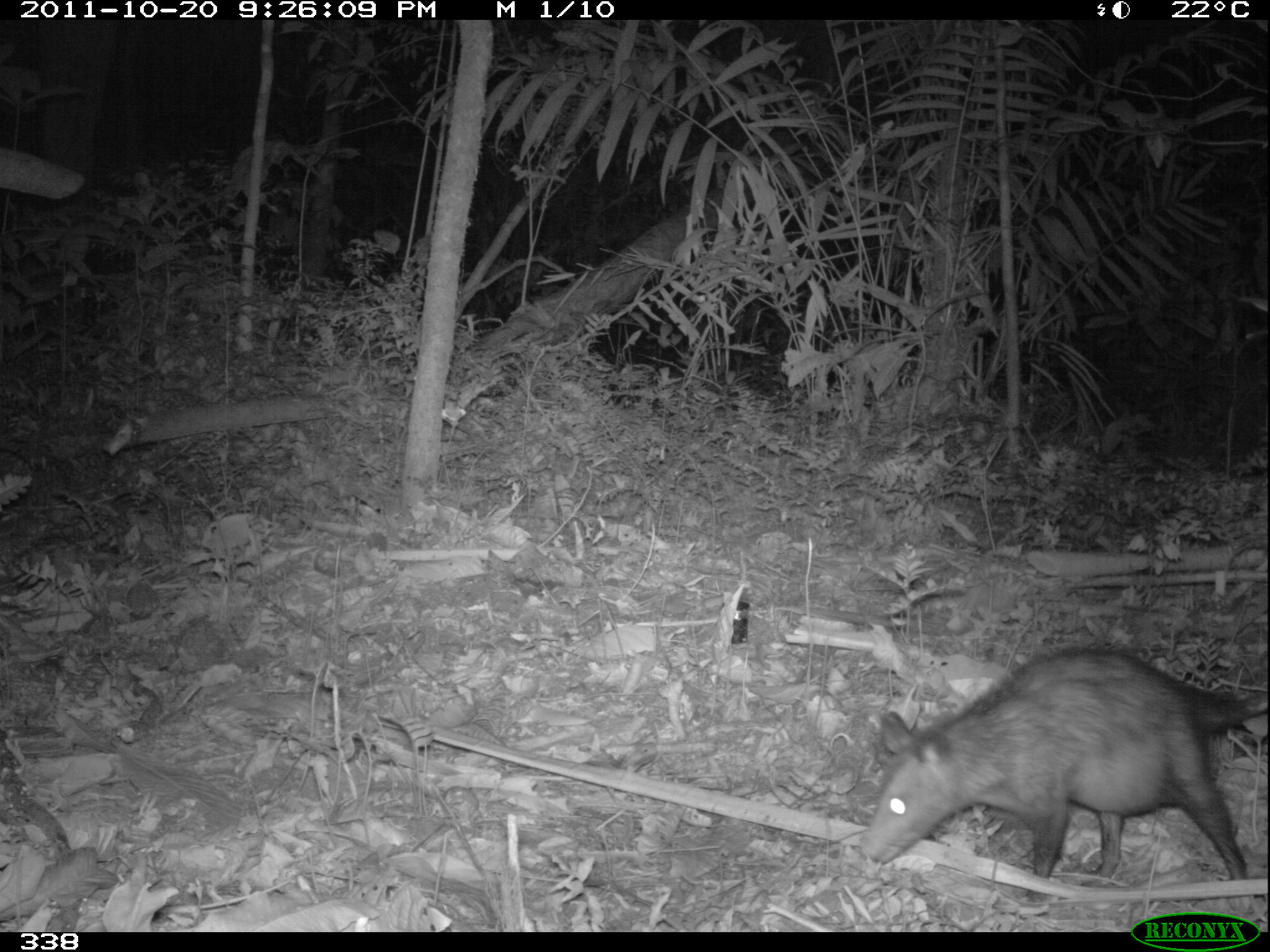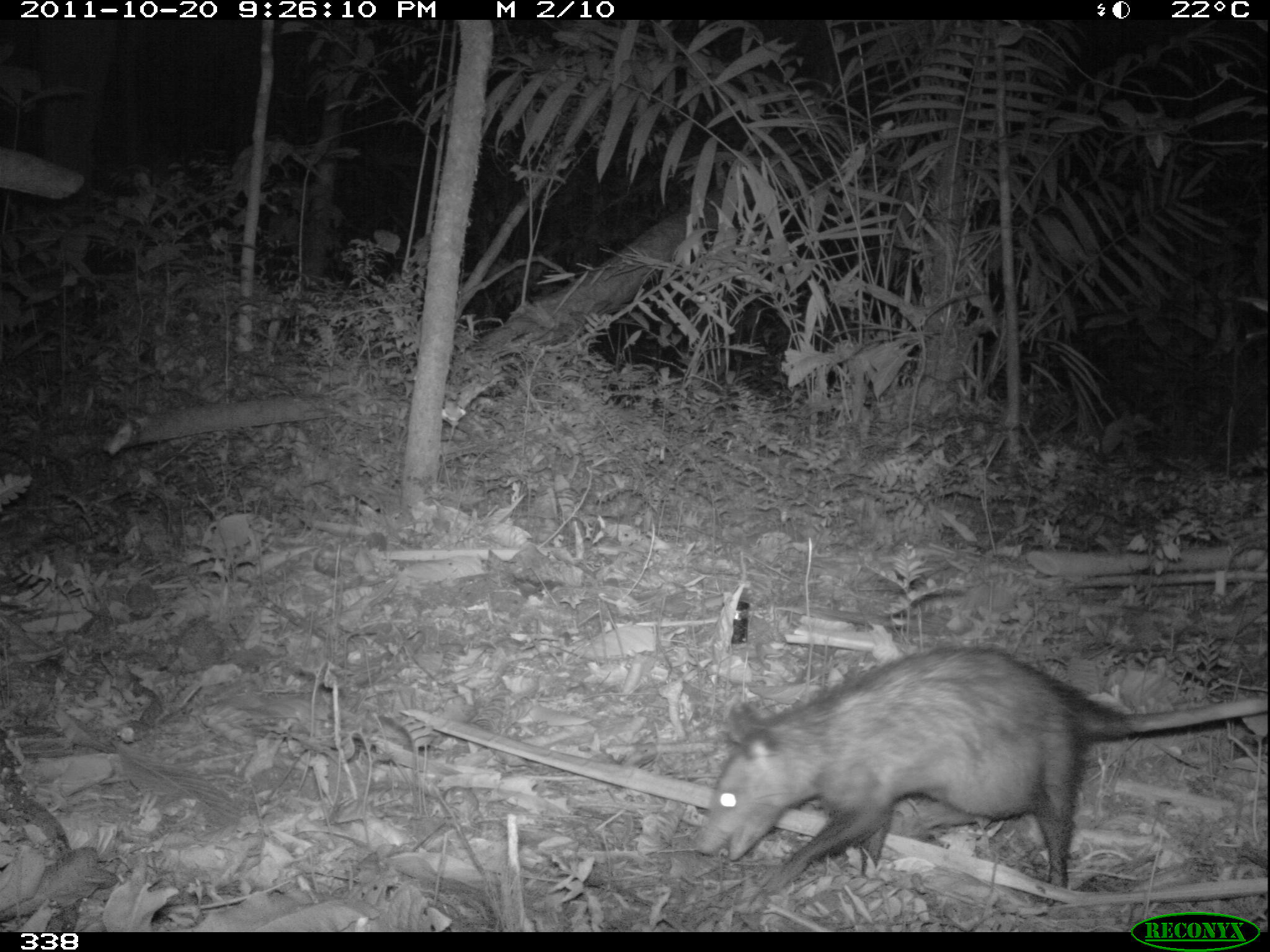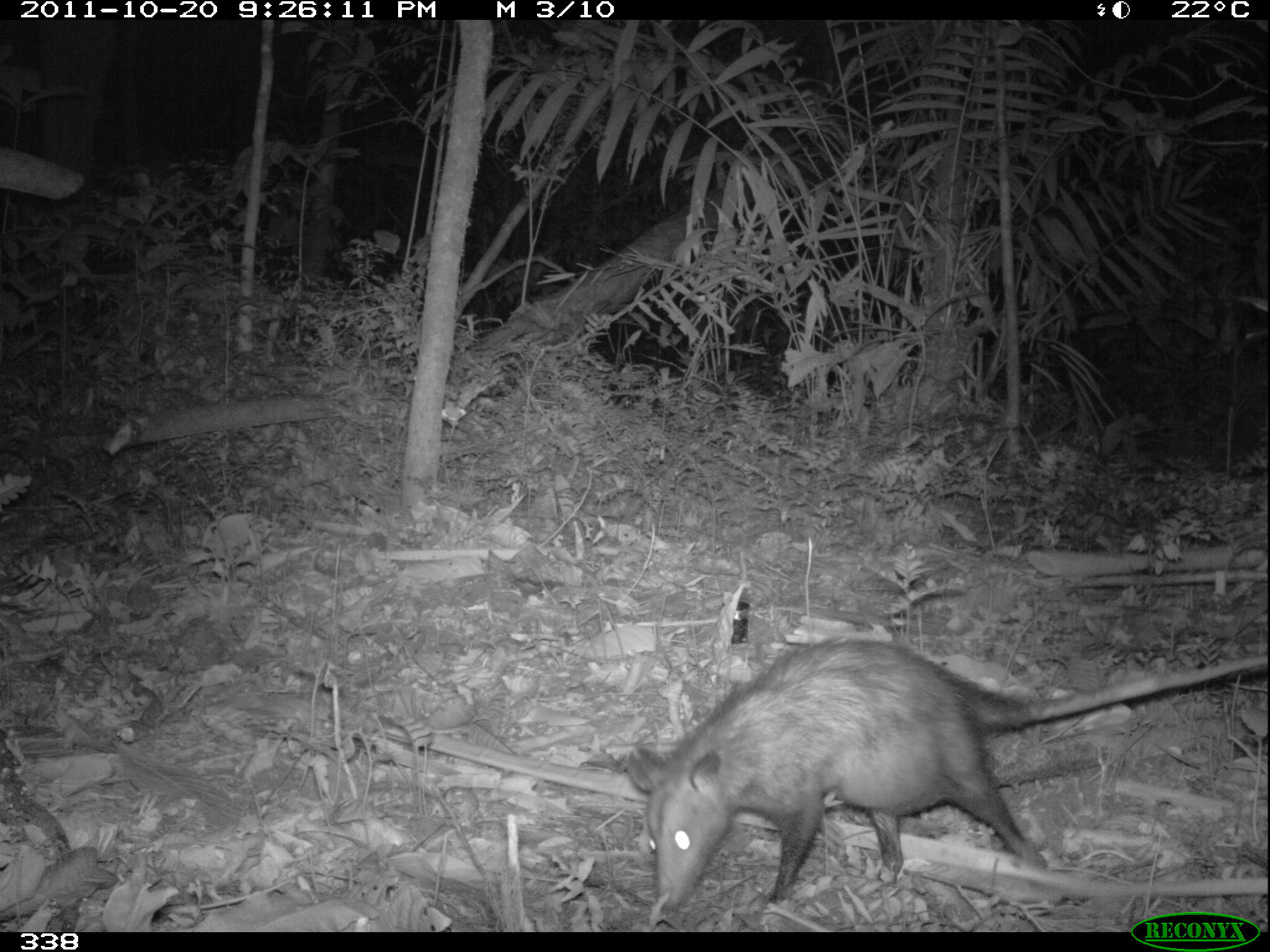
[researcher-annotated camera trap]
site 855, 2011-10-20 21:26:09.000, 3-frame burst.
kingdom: Animalia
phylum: Chordata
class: Mammalia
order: Didelphimorphia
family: Didelphidae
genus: Didelphis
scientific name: Didelphis marsupialis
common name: southern opossum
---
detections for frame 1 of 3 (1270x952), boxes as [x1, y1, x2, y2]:
didelphis marsupialis: [860, 646, 1266, 901]